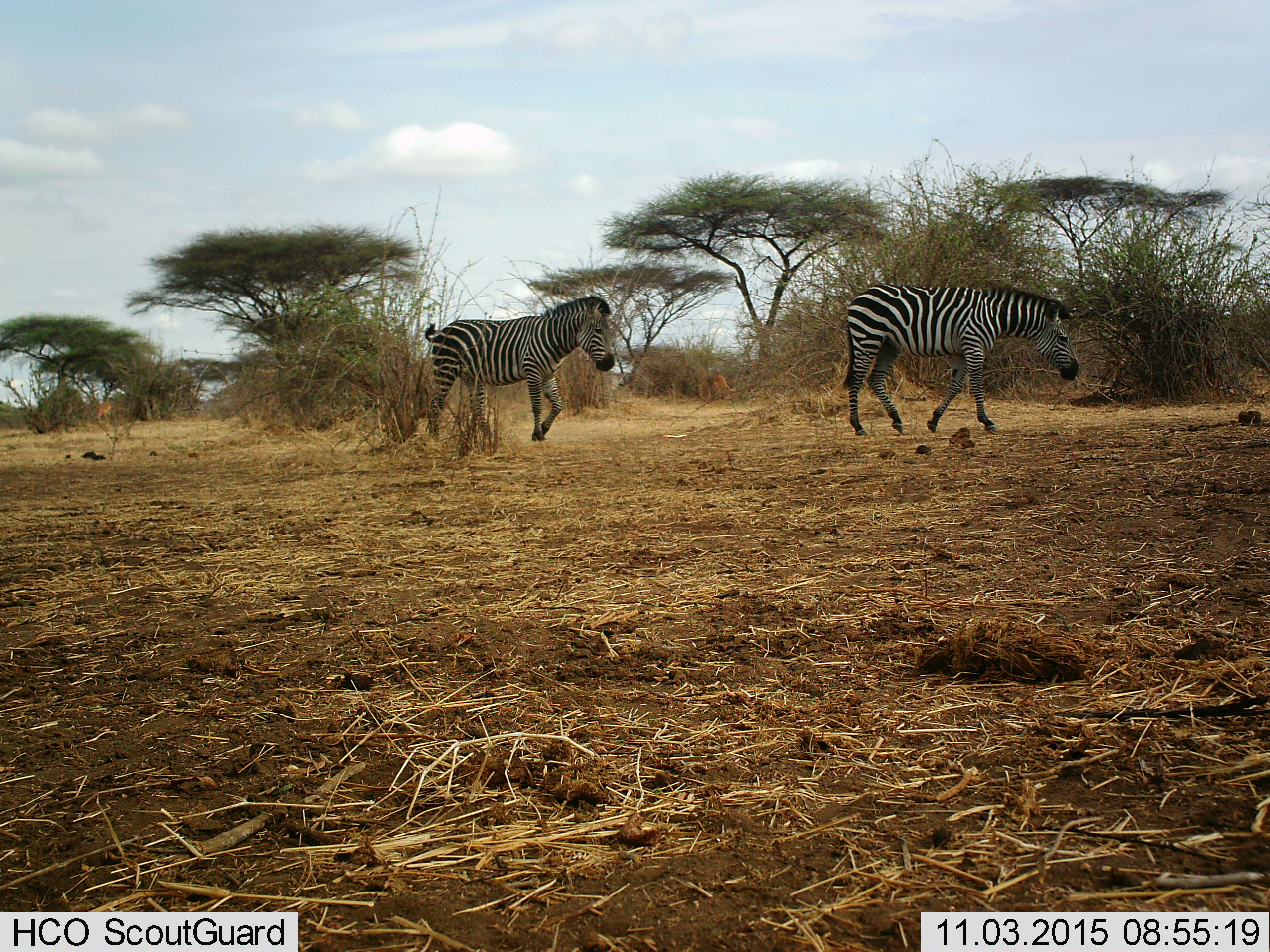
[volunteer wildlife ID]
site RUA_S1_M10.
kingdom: Animalia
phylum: Chordata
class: Mammalia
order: Perissodactyla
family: Equidae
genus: Equus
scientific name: Equus quagga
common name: plains zebra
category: zebraplains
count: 2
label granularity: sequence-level